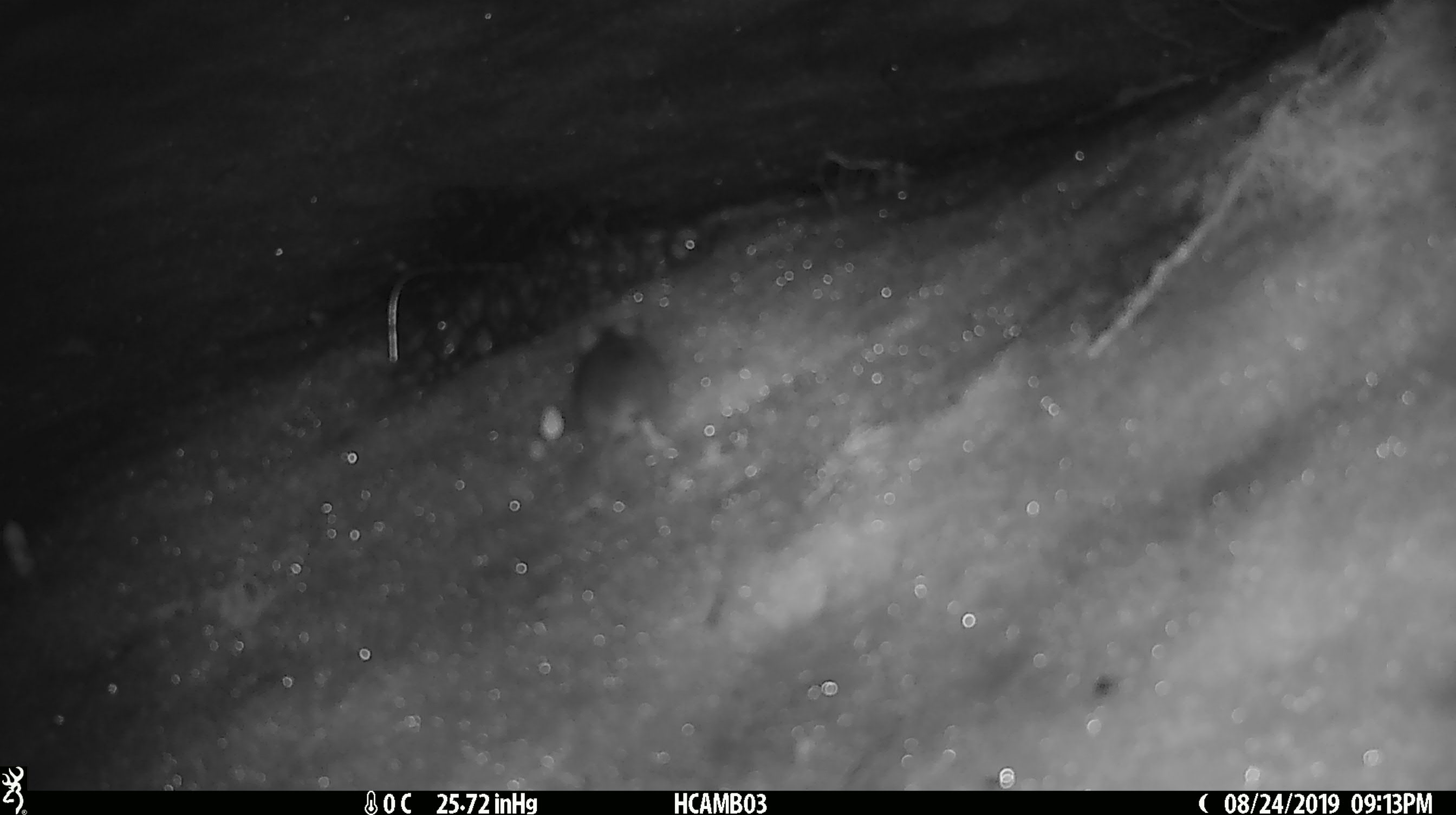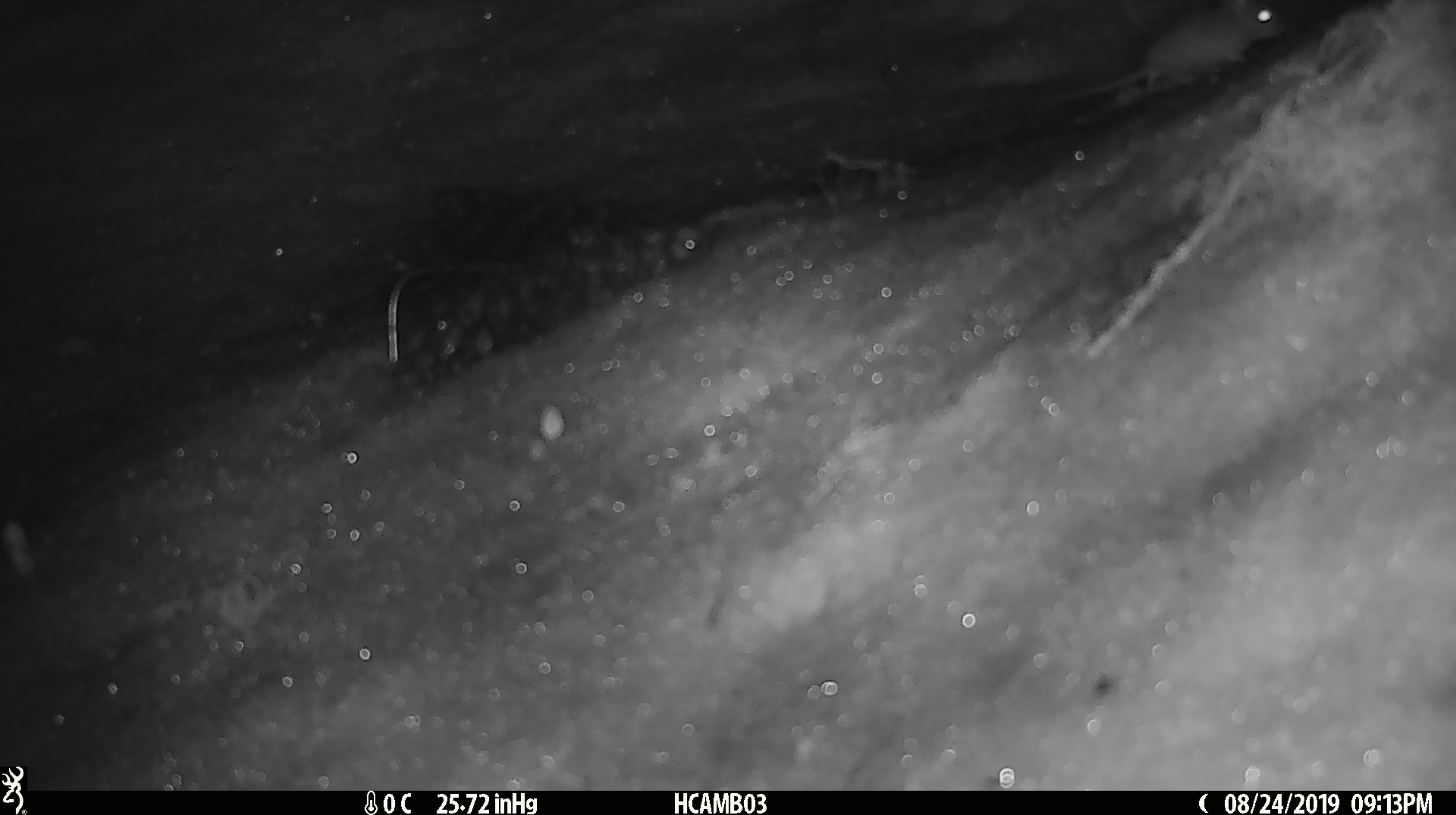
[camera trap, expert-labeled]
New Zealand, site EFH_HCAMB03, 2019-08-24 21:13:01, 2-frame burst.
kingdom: Animalia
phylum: Chordata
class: Mammalia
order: Rodentia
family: Muridae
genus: Mus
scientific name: Mus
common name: mouse